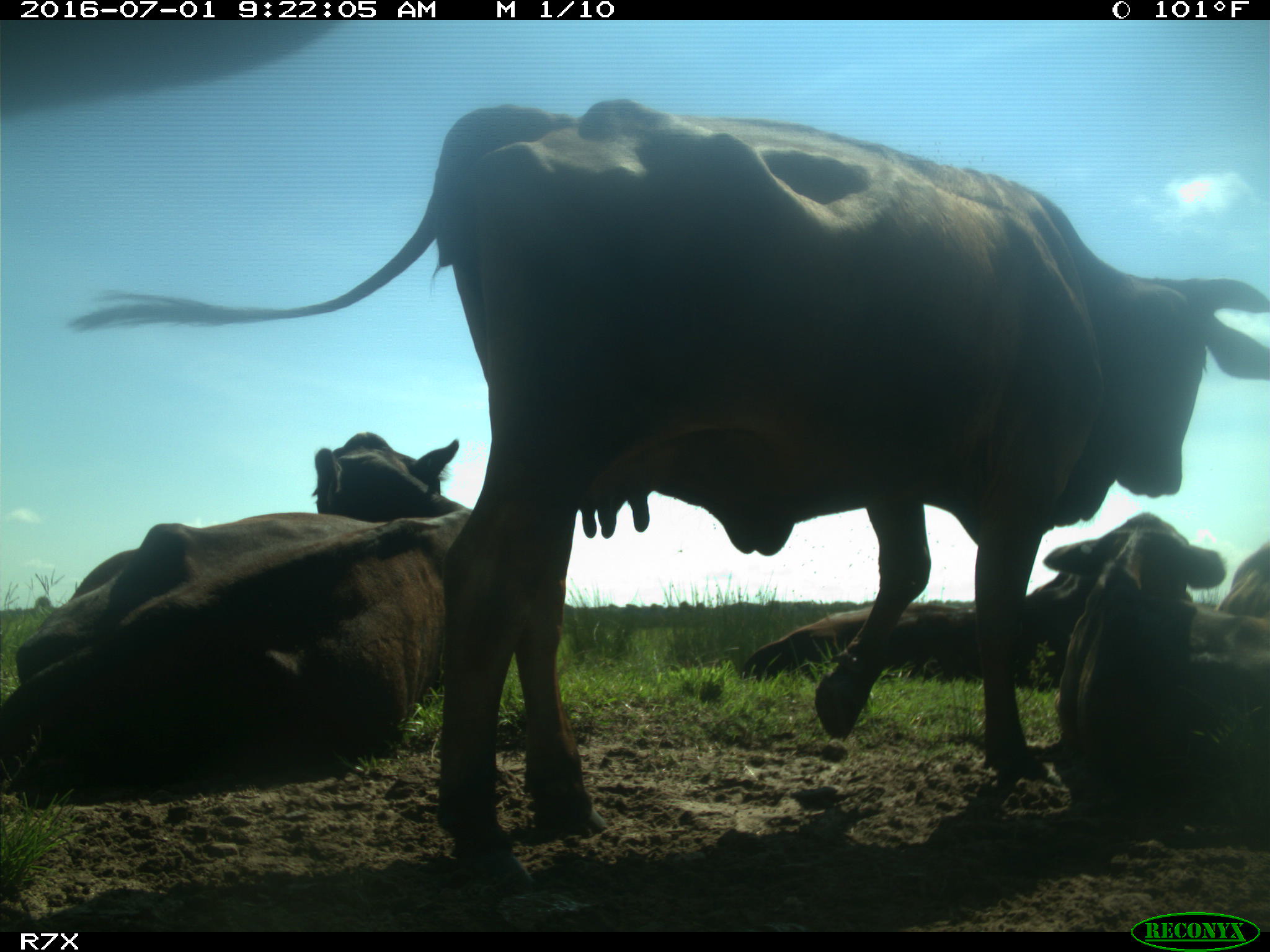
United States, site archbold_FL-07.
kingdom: Animalia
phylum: Chordata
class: Mammalia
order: Artiodactyla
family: Bovidae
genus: Bos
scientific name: Bos taurus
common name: domestic cow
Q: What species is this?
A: Bos taurus (domestic cow).